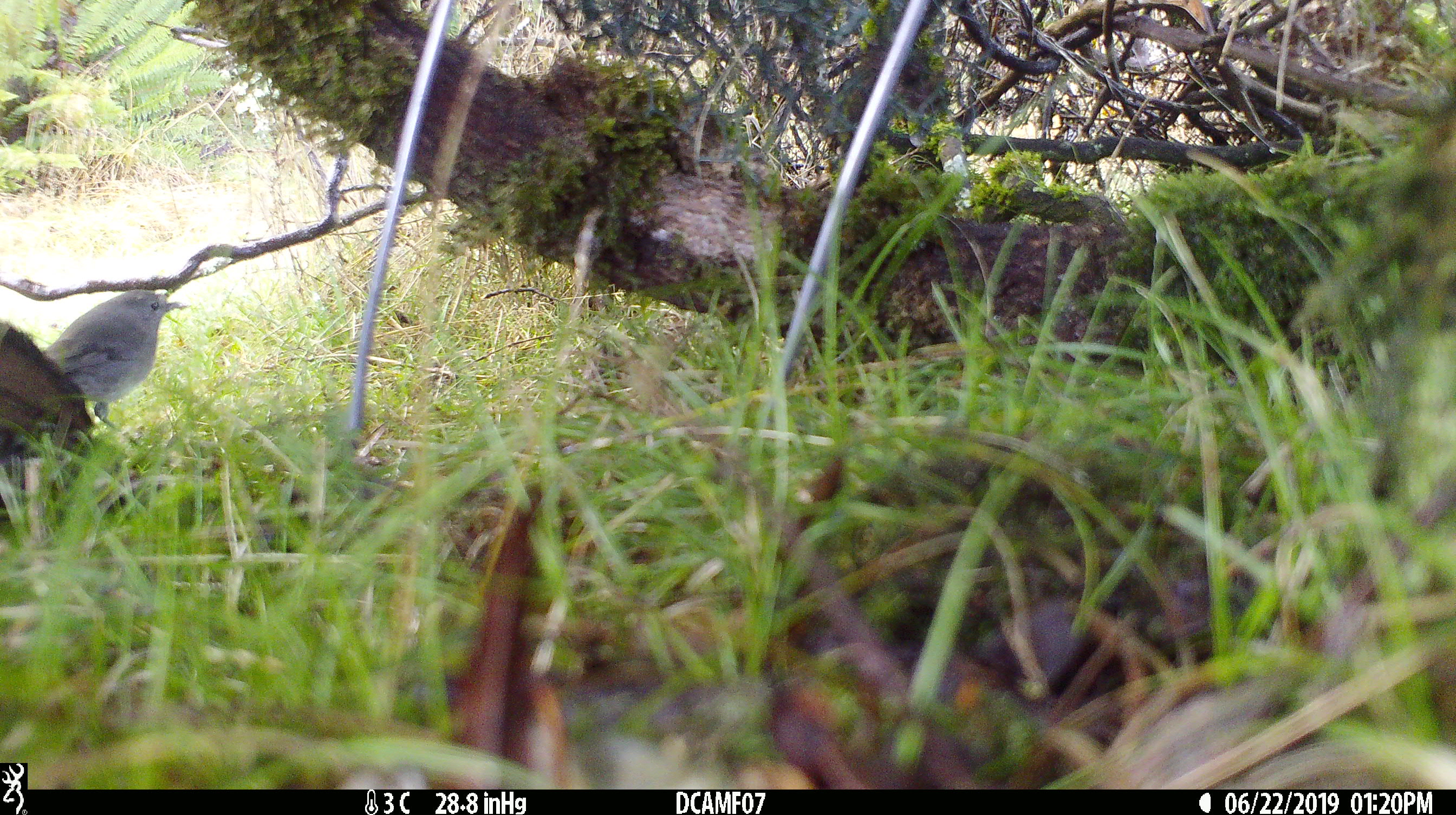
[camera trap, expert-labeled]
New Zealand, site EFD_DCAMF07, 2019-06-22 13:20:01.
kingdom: Animalia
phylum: Chordata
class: Aves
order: Passeriformes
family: Petroicidae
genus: Petroica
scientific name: Petroica australis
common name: new zealand robin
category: robin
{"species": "robin (new zealand robin) (Petroica australis)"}